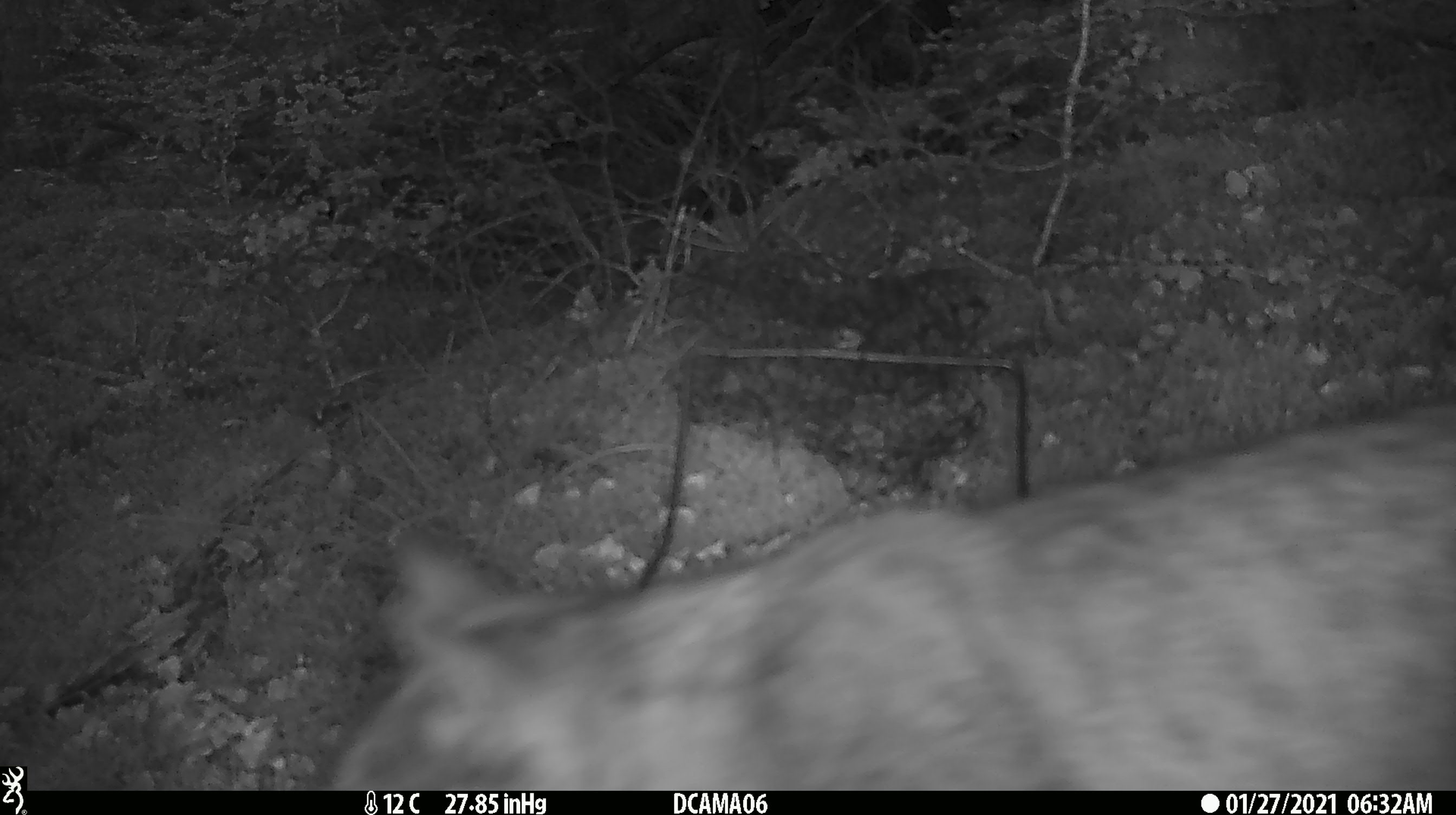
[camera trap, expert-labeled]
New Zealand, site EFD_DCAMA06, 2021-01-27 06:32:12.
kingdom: Animalia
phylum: Chordata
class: Mammalia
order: Carnivora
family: Felidae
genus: Felis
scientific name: Felis catus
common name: domestic cat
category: cat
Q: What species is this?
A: Cat (domestic cat) (Felis catus).